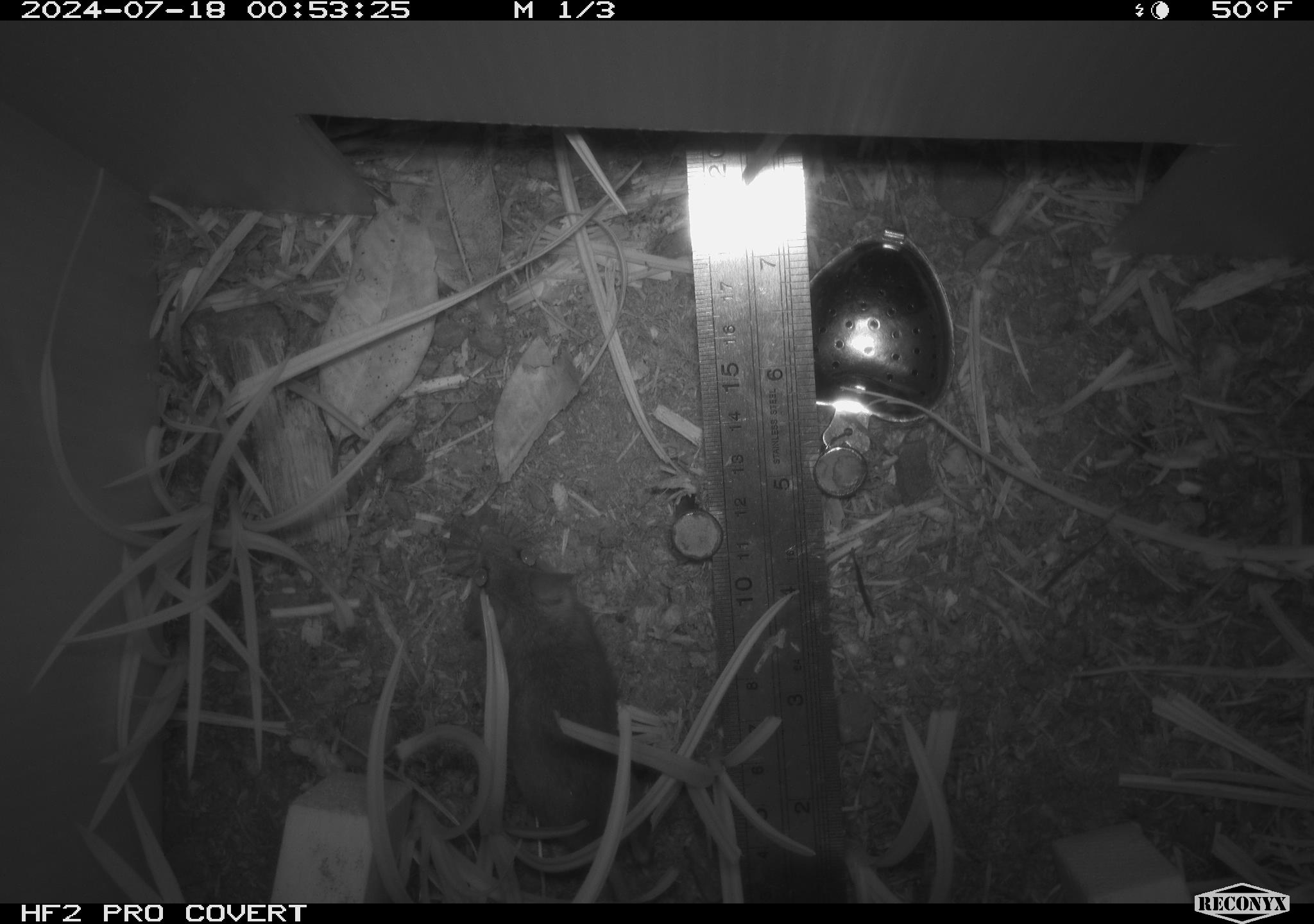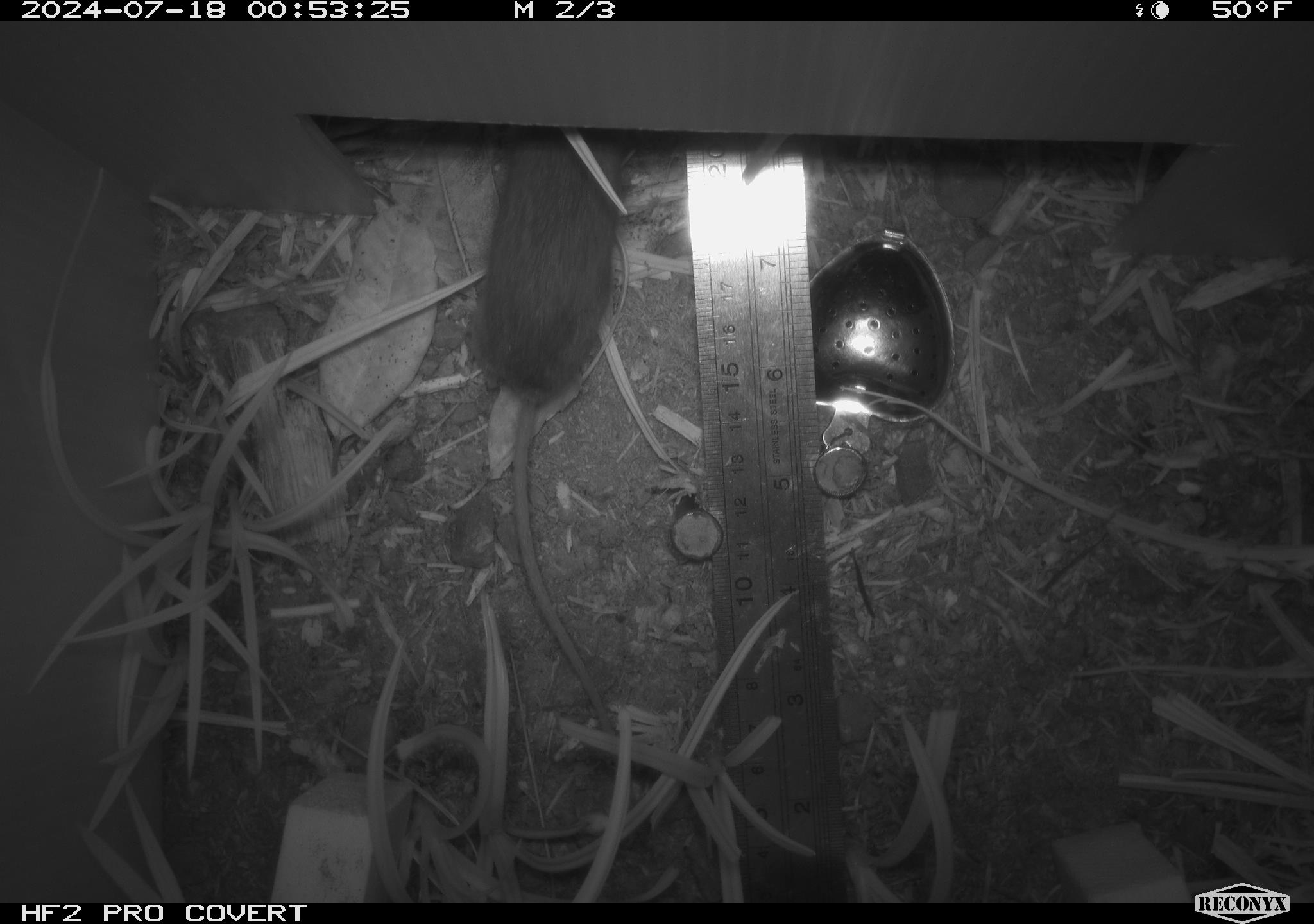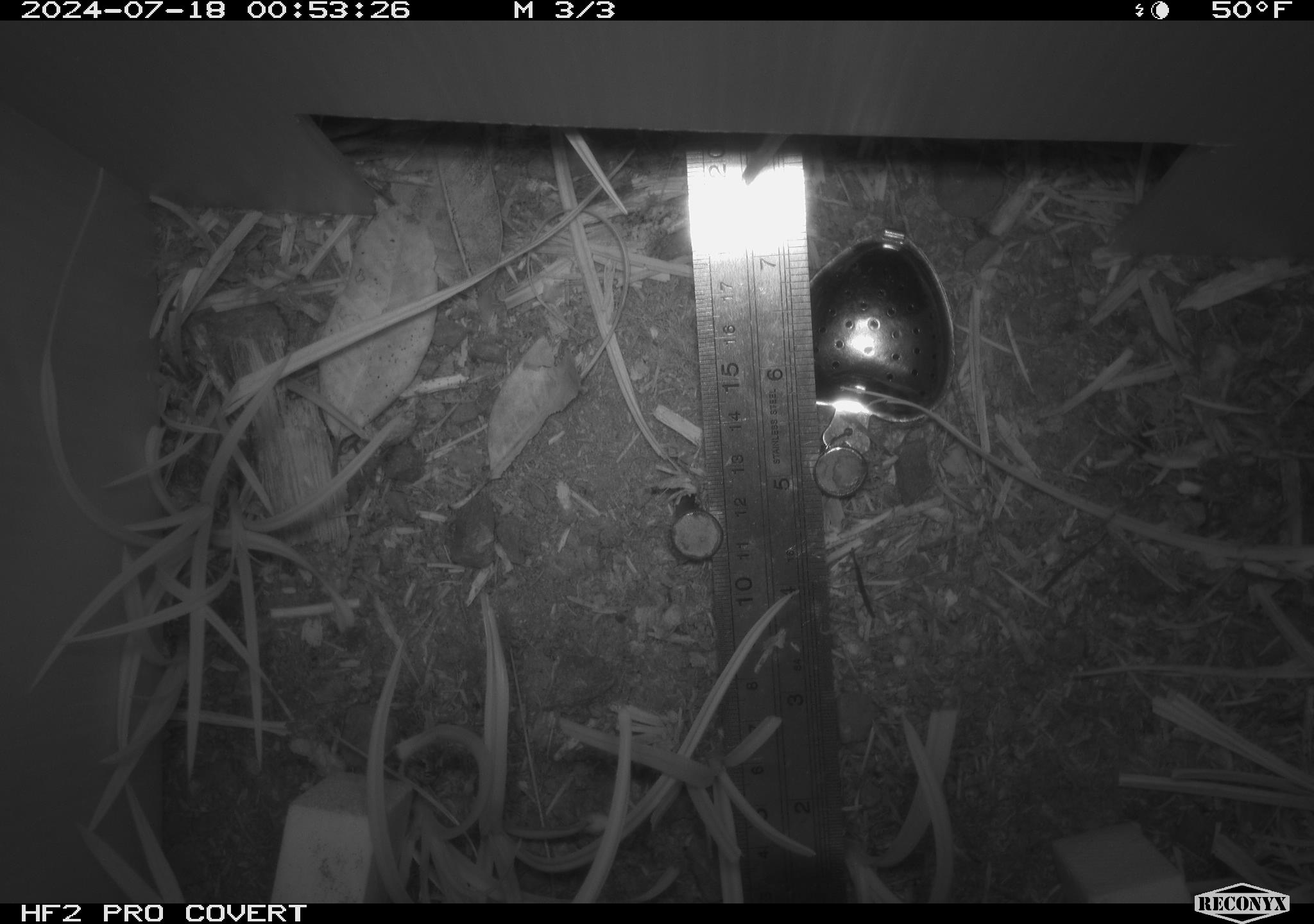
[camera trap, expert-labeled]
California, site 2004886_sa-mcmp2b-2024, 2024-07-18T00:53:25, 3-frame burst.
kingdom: Animalia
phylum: Chordata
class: Mammalia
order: Rodentia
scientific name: Rodentia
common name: mouse species